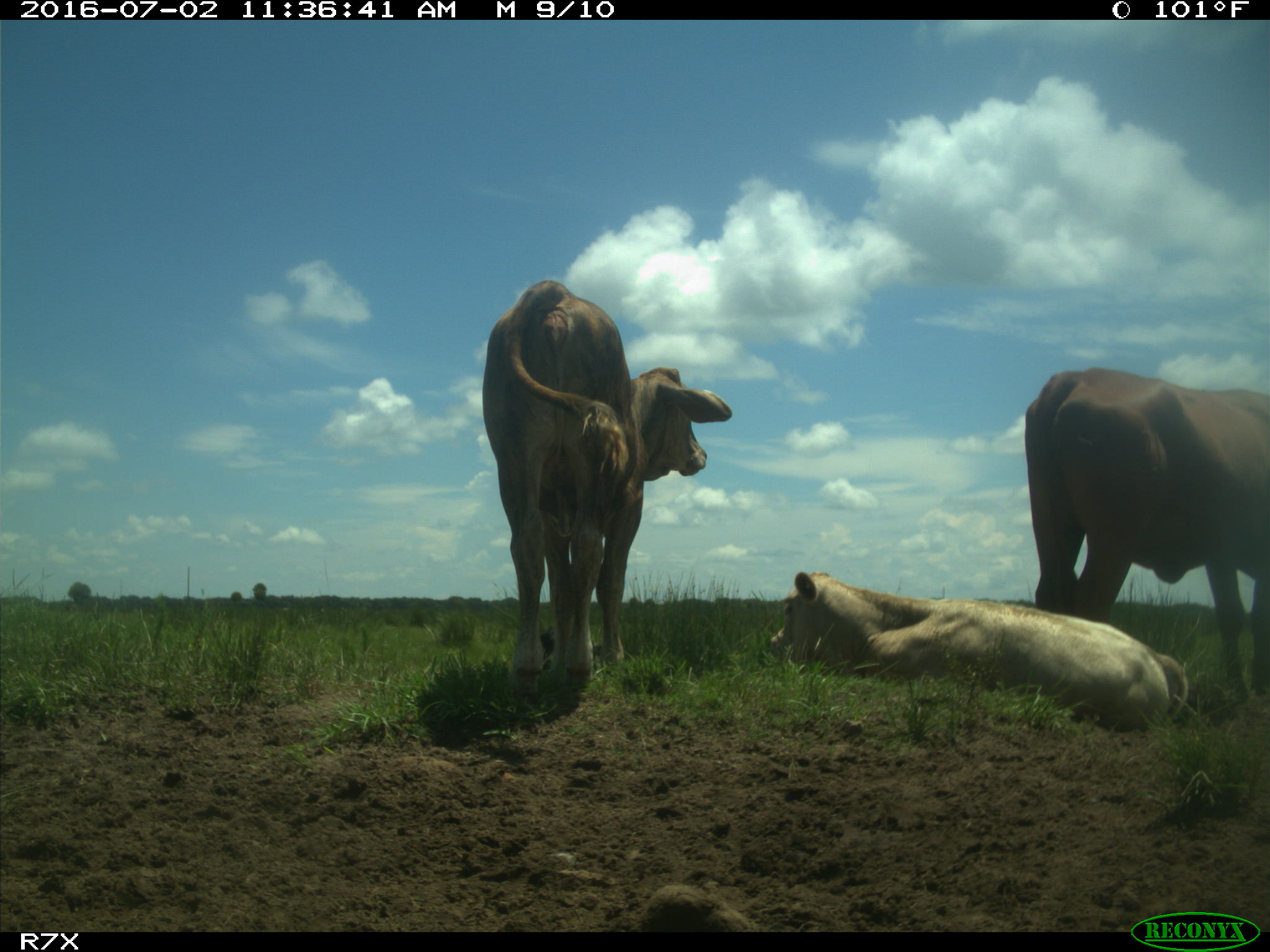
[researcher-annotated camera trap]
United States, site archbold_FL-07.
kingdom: Animalia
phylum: Chordata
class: Mammalia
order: Artiodactyla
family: Bovidae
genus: Bos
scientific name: Bos taurus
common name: domestic cow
Bos taurus (domestic cow).